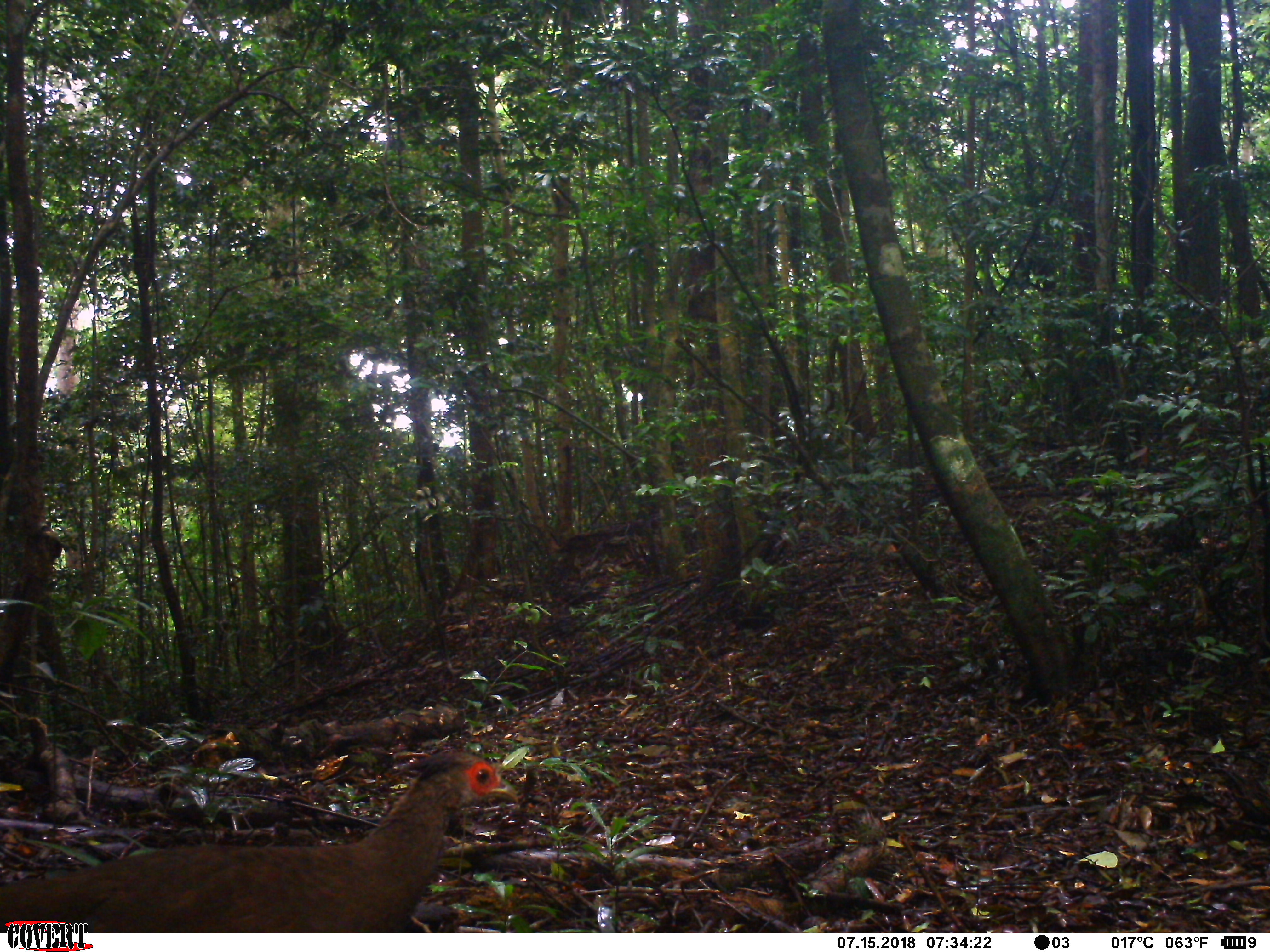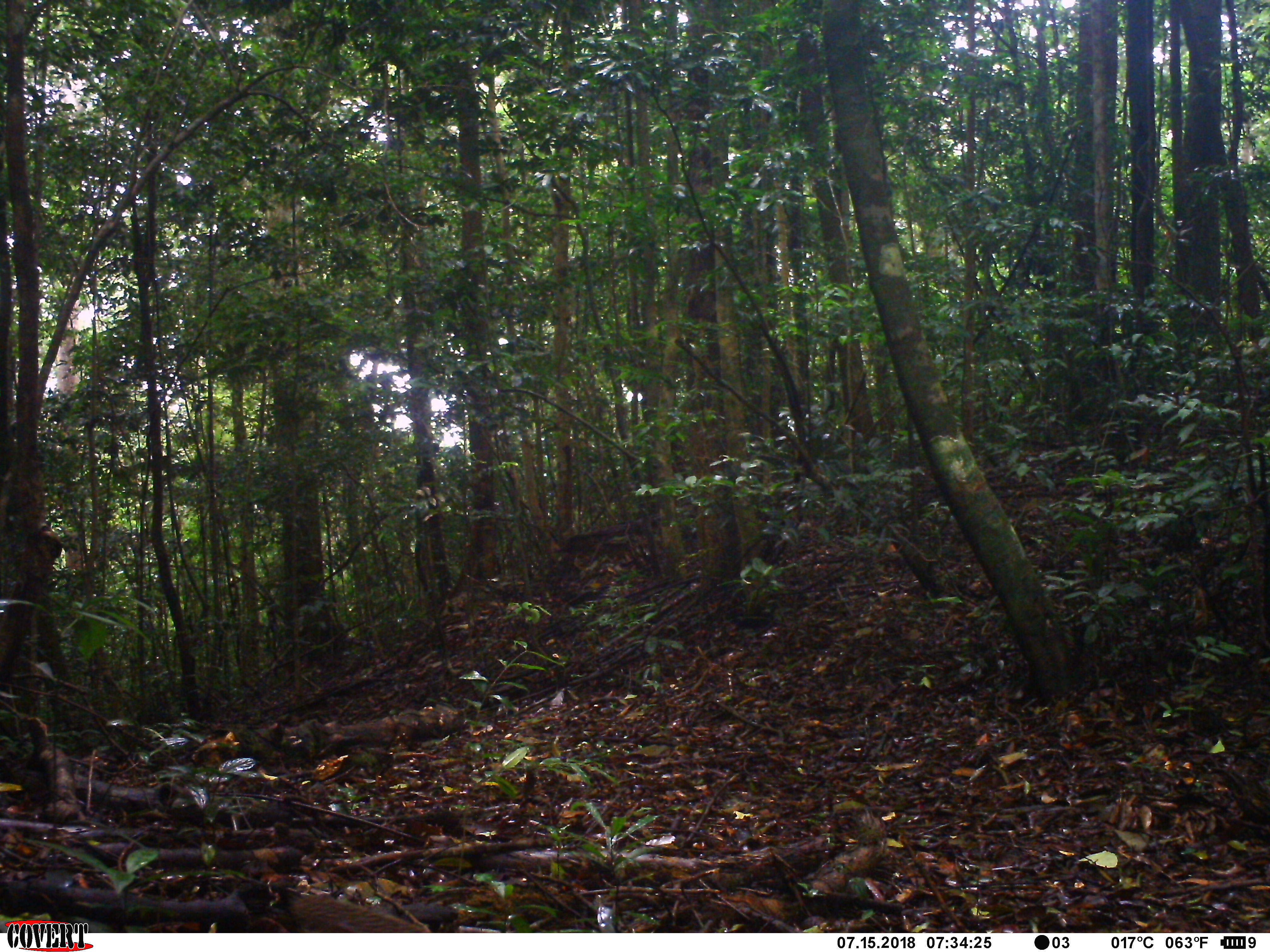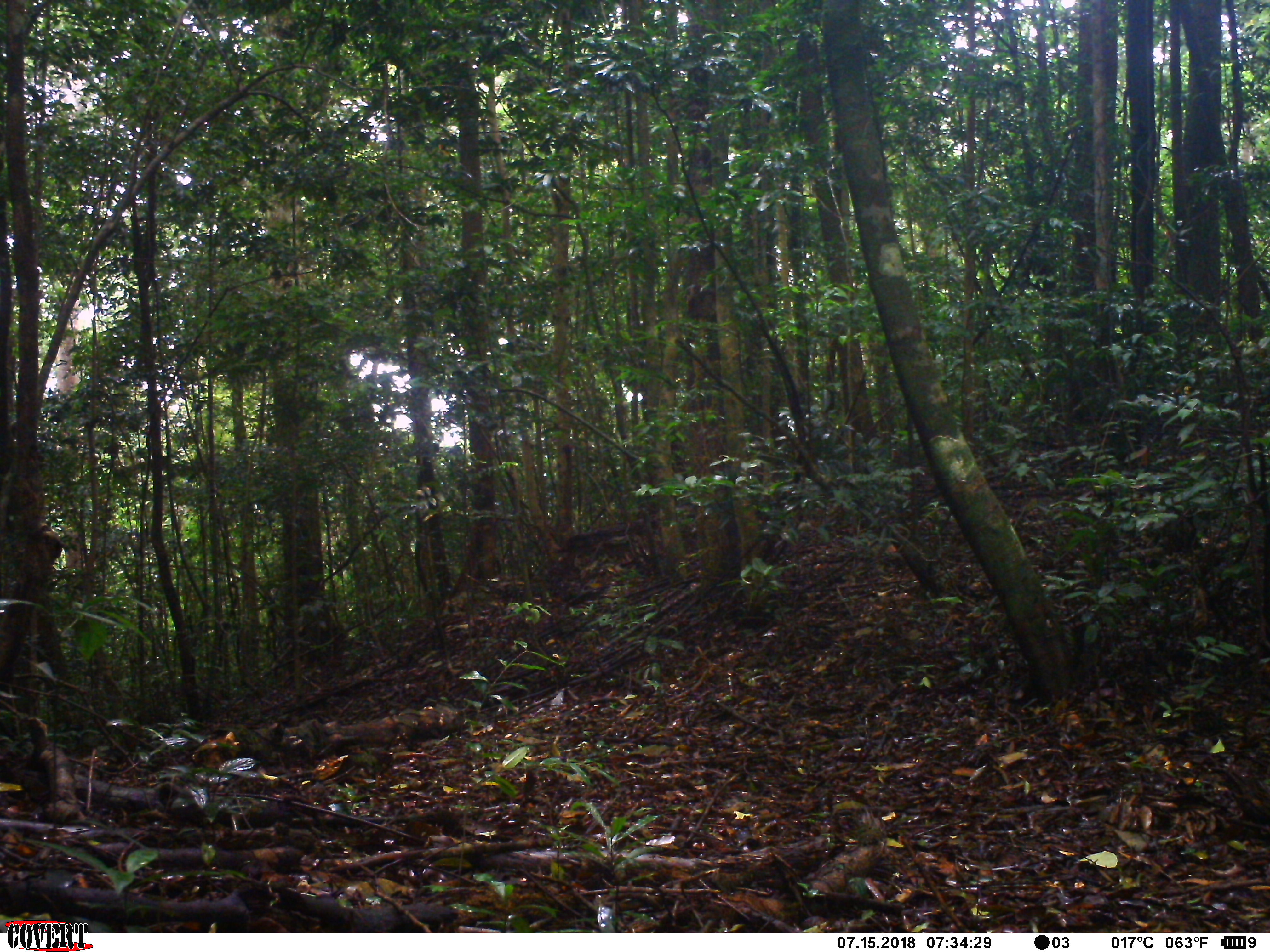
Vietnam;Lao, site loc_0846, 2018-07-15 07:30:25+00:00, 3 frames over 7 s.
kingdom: Animalia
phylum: Chordata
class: Aves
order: Galliformes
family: Phasianidae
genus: Lophura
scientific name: Lophura nycthemera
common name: silver pheasant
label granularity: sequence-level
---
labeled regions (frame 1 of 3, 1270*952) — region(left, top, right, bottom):
silver pheasant: region(0, 750, 518, 933)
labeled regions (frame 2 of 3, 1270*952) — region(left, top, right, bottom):
silver pheasant: region(252, 894, 433, 933)